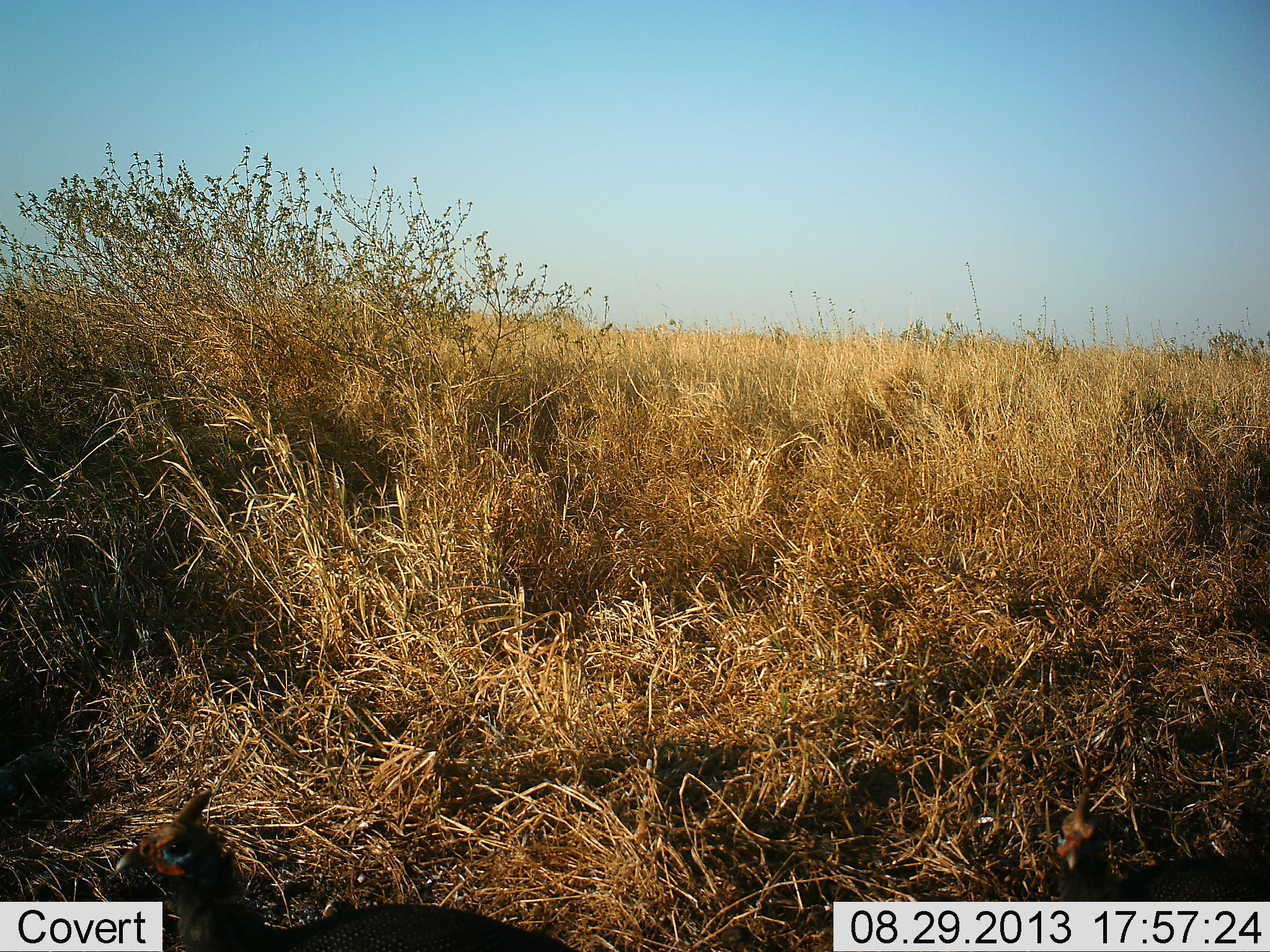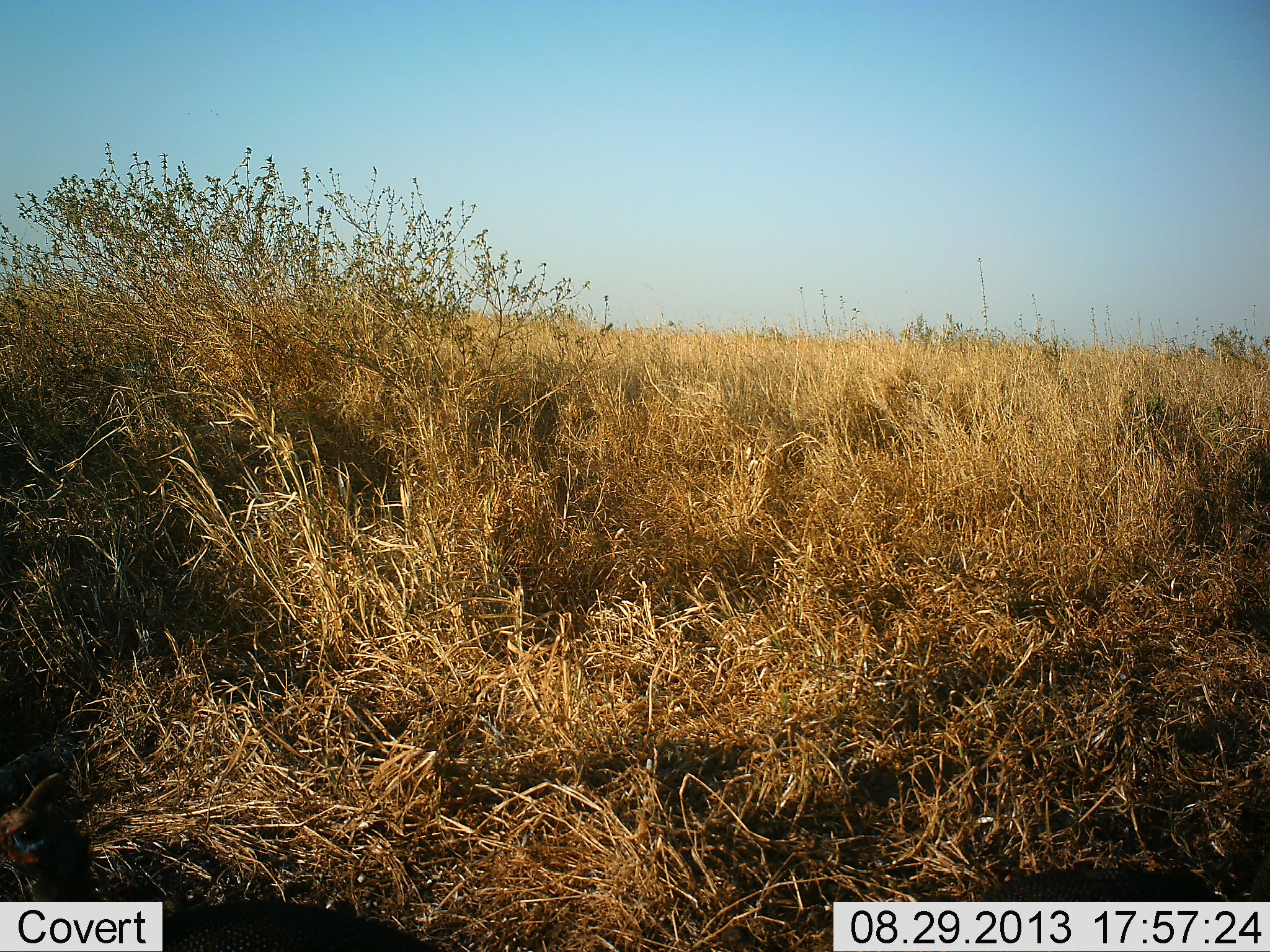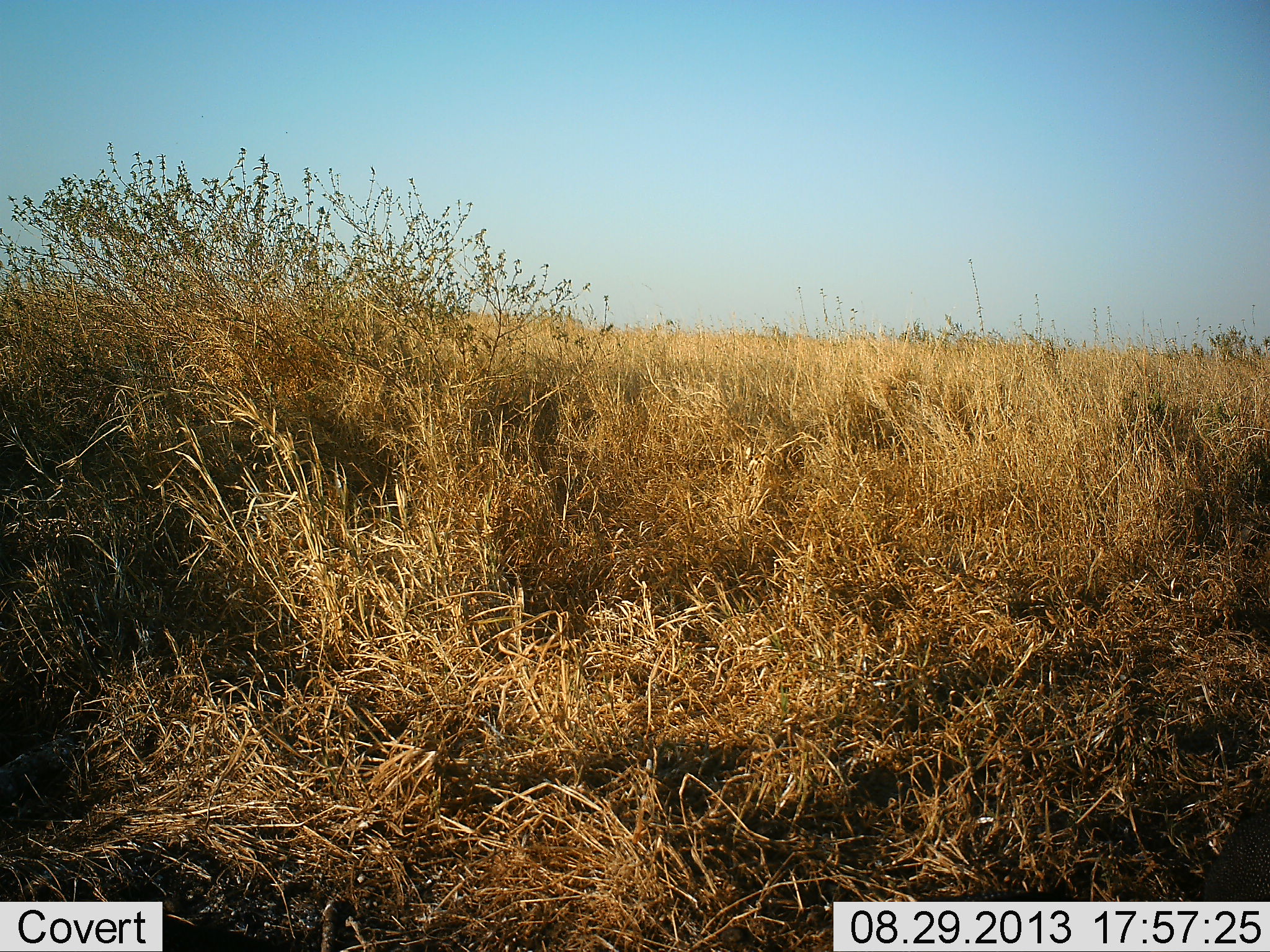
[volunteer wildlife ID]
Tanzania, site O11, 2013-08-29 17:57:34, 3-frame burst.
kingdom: Animalia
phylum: Chordata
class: Aves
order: Galliformes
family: Numididae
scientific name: Numididae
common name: guinea fowl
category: guineafowl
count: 2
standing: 20%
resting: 0%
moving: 70%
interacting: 0%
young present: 0%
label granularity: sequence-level